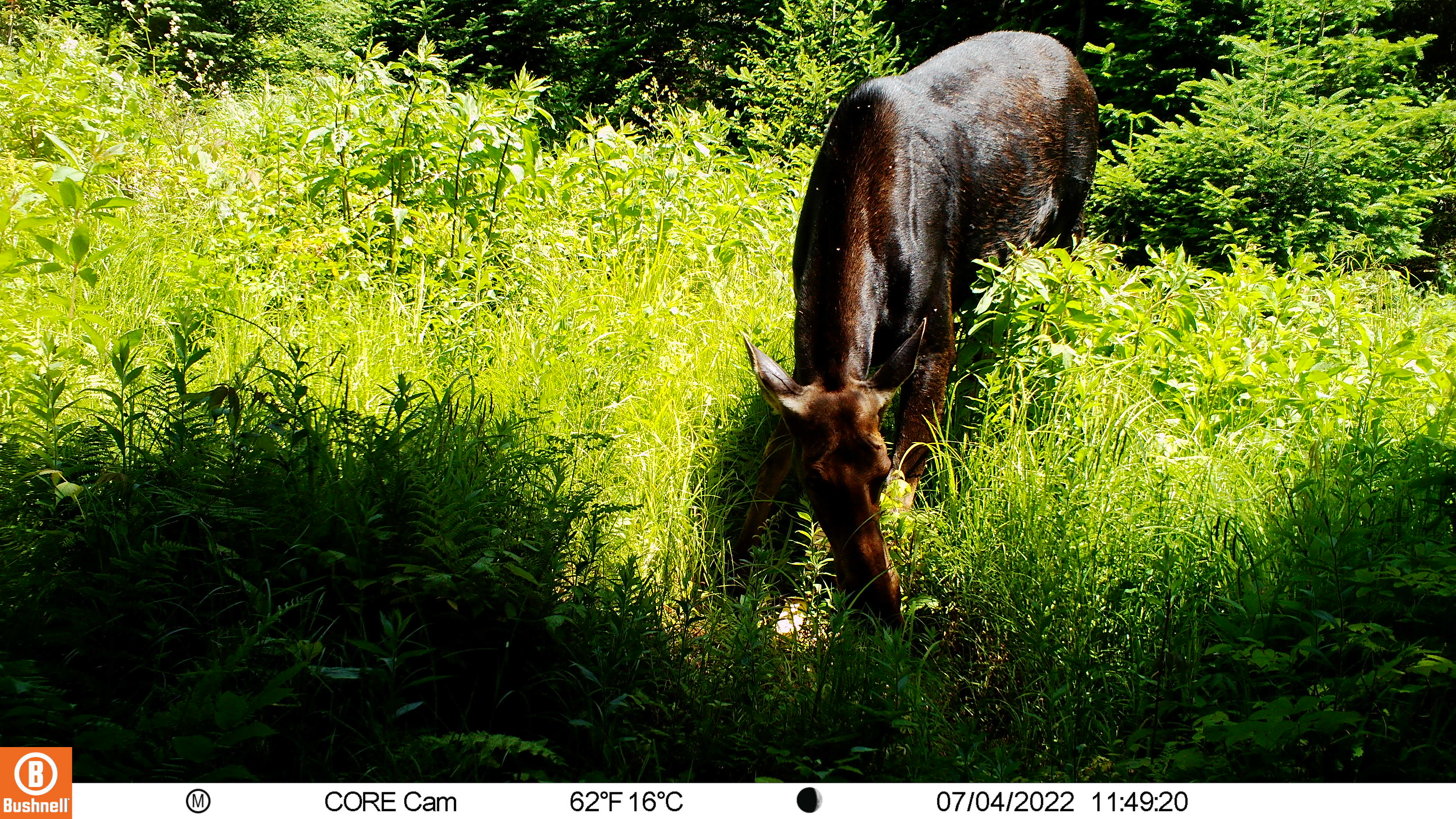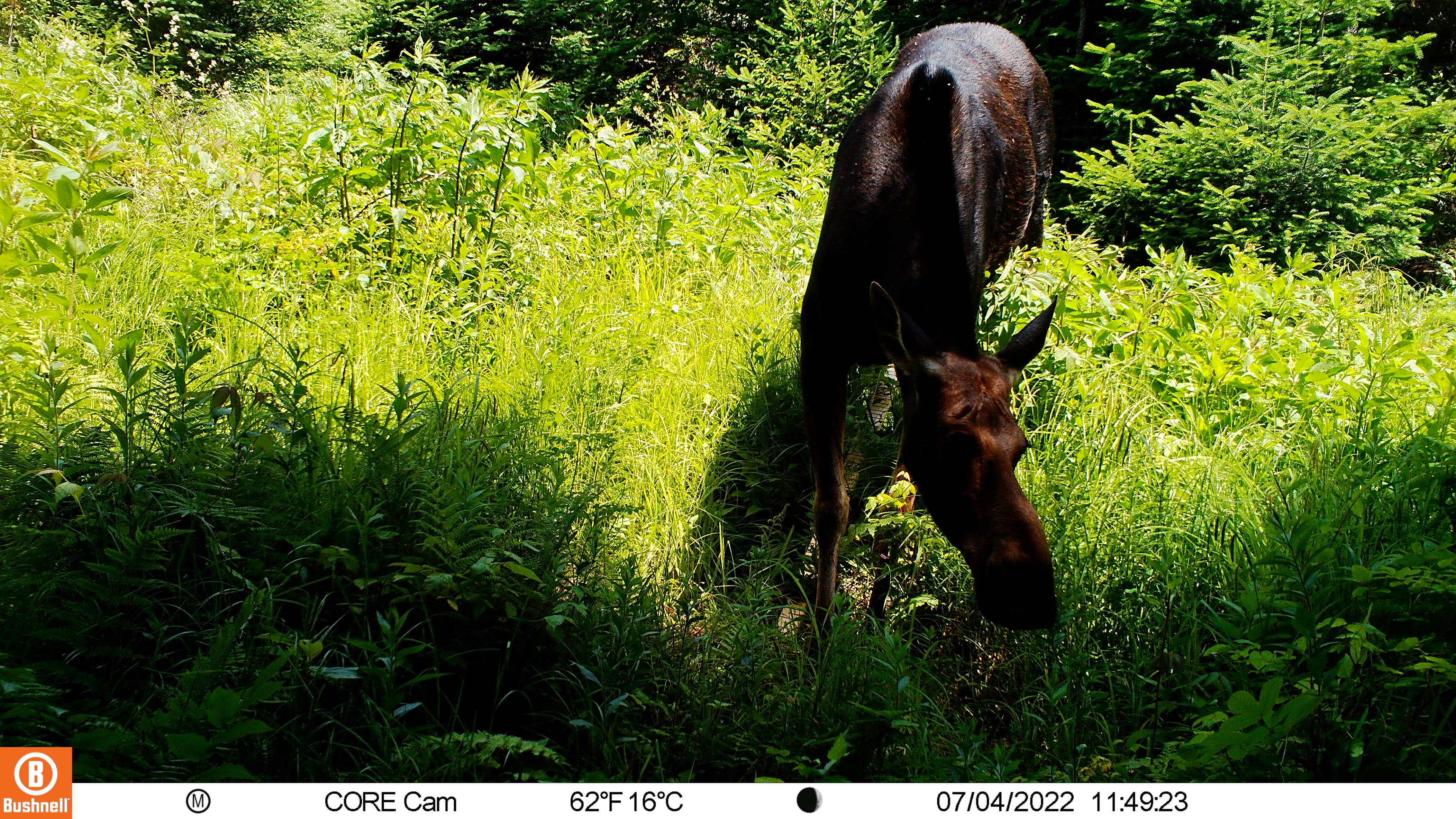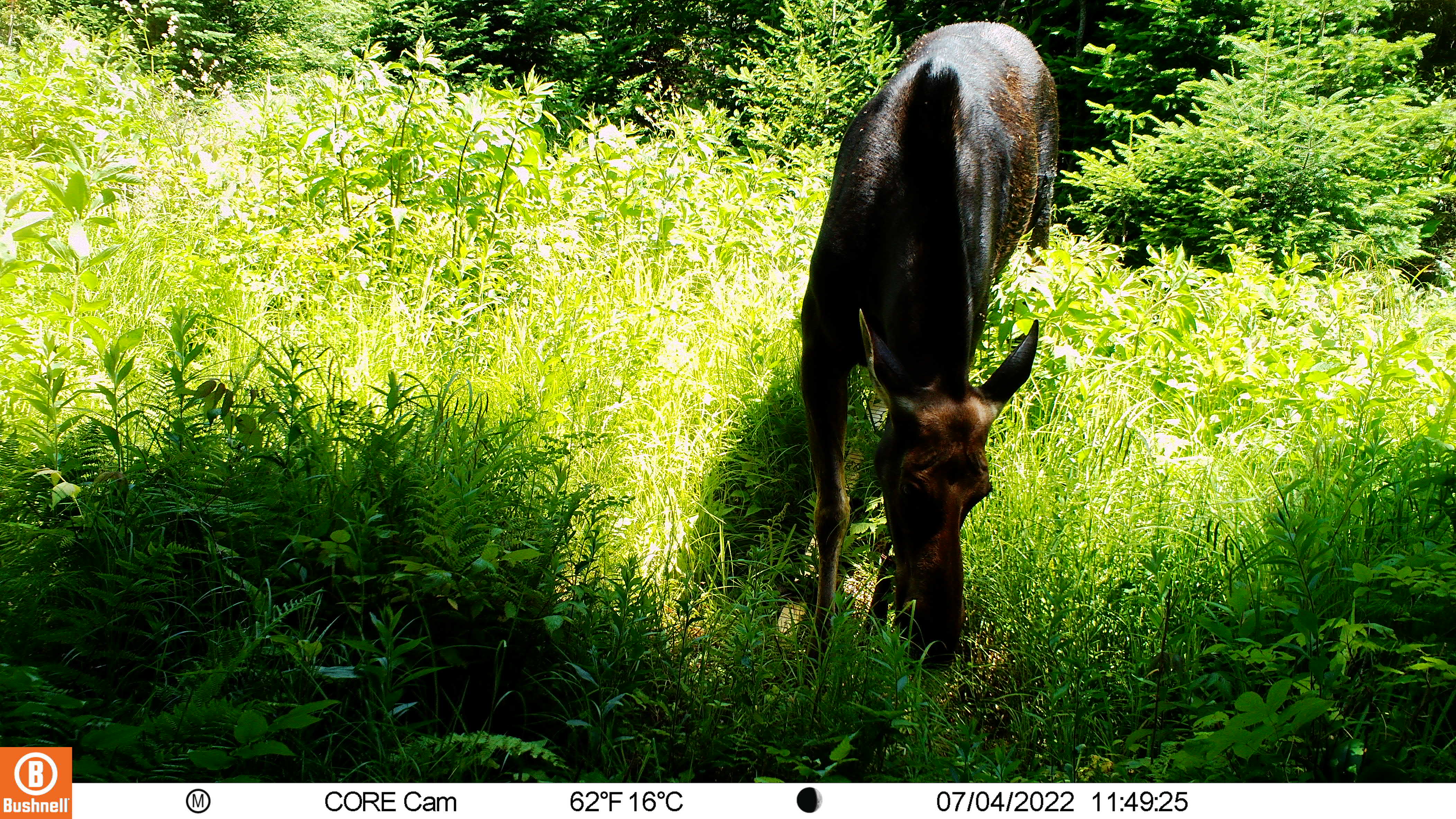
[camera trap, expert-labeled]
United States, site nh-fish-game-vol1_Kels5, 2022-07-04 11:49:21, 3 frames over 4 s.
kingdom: Animalia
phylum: Chordata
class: Mammalia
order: Artiodactyla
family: Cervidae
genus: Alces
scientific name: Alces alces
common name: moose